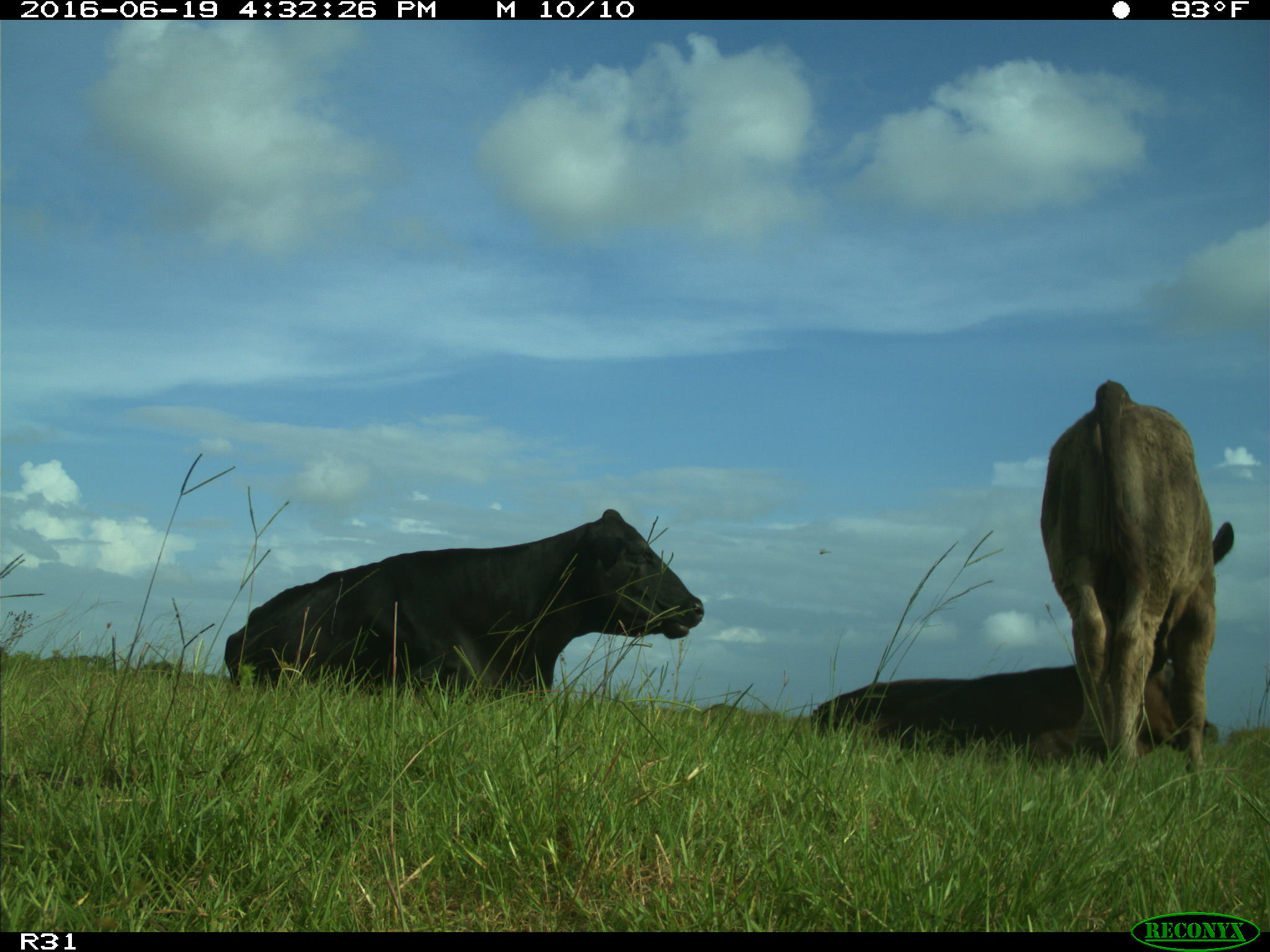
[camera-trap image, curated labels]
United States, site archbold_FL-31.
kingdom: Animalia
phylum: Chordata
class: Mammalia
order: Artiodactyla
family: Bovidae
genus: Bos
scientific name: Bos taurus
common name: domestic cow